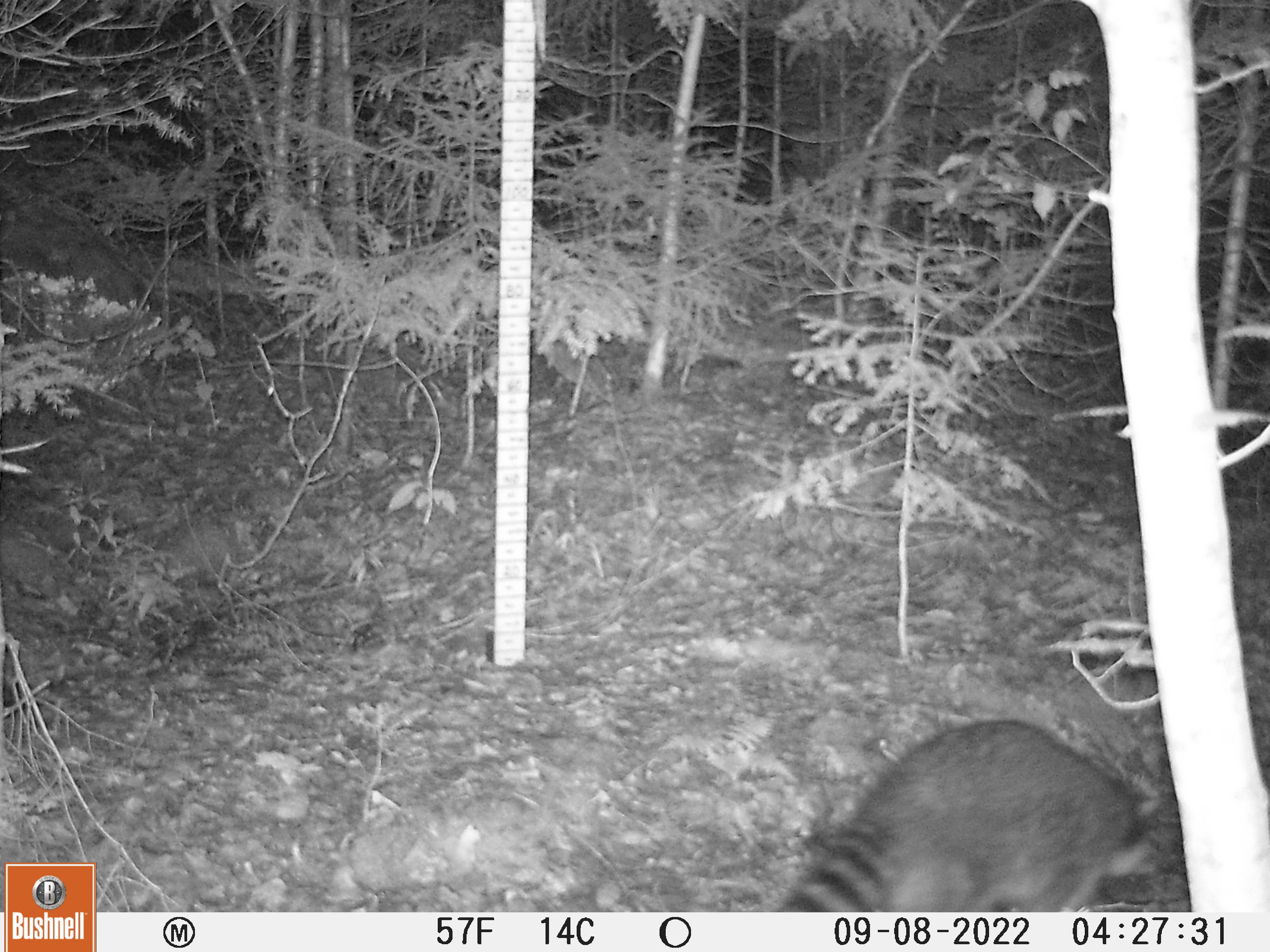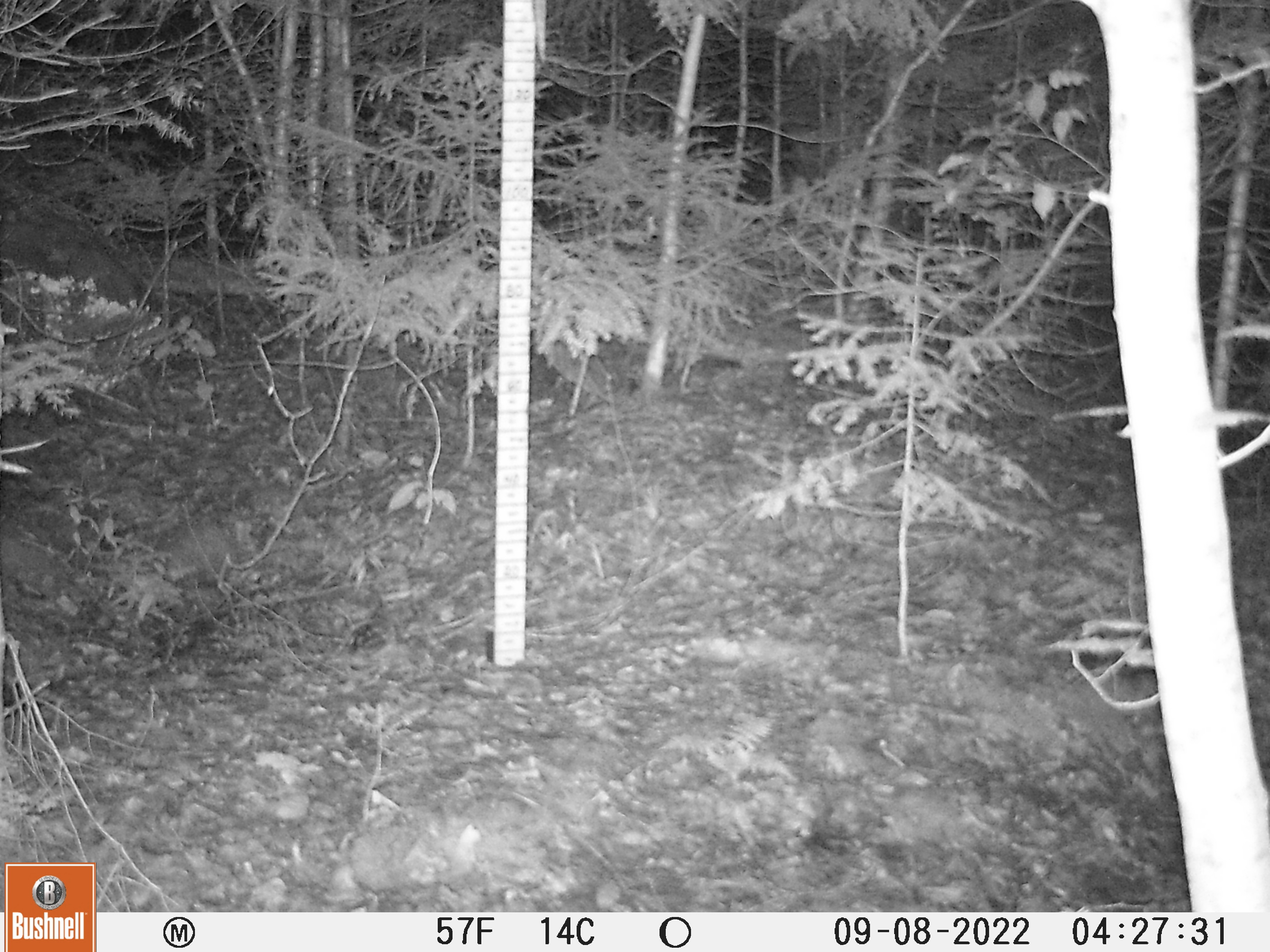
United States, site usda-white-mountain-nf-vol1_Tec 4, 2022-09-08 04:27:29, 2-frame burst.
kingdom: Animalia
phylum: Chordata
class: Mammalia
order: Carnivora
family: Procyonidae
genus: Procyon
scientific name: Procyon lotor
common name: raccoon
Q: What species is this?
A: Raccoon (Procyon lotor).